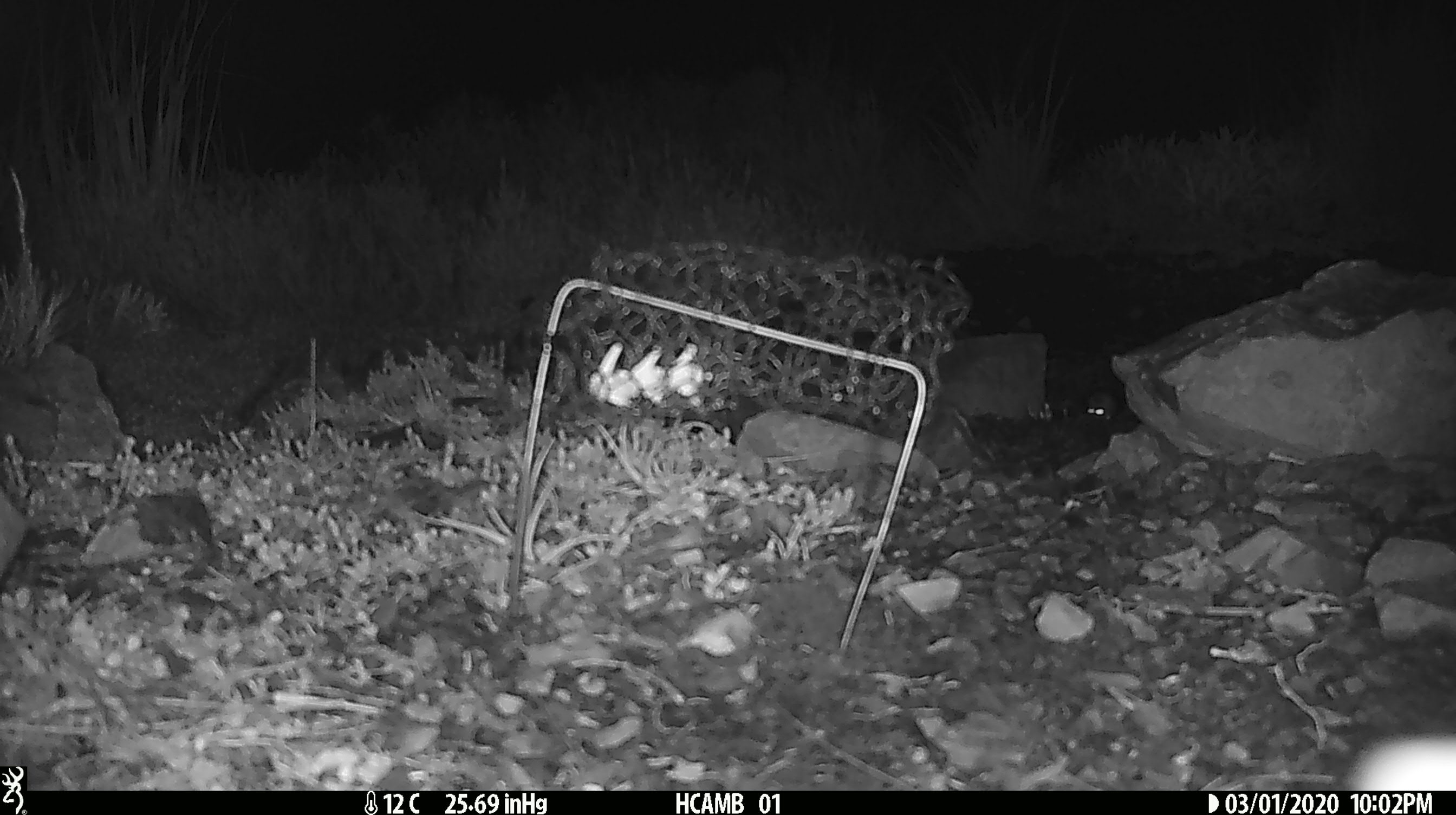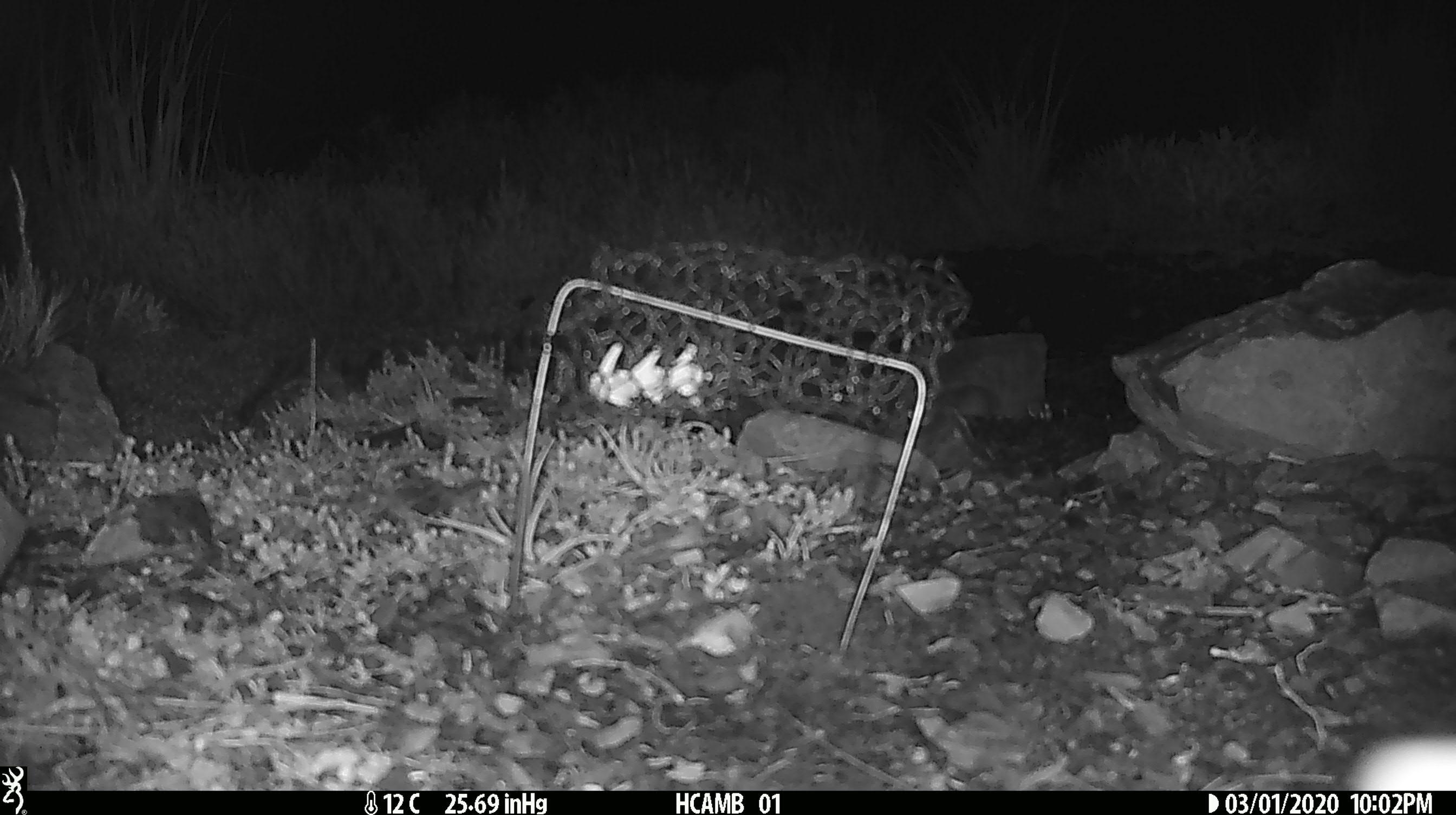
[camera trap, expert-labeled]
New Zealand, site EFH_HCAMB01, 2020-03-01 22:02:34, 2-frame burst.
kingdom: Animalia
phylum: Chordata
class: Mammalia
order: Rodentia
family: Muridae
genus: Mus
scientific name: Mus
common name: mouse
Mouse (Mus).